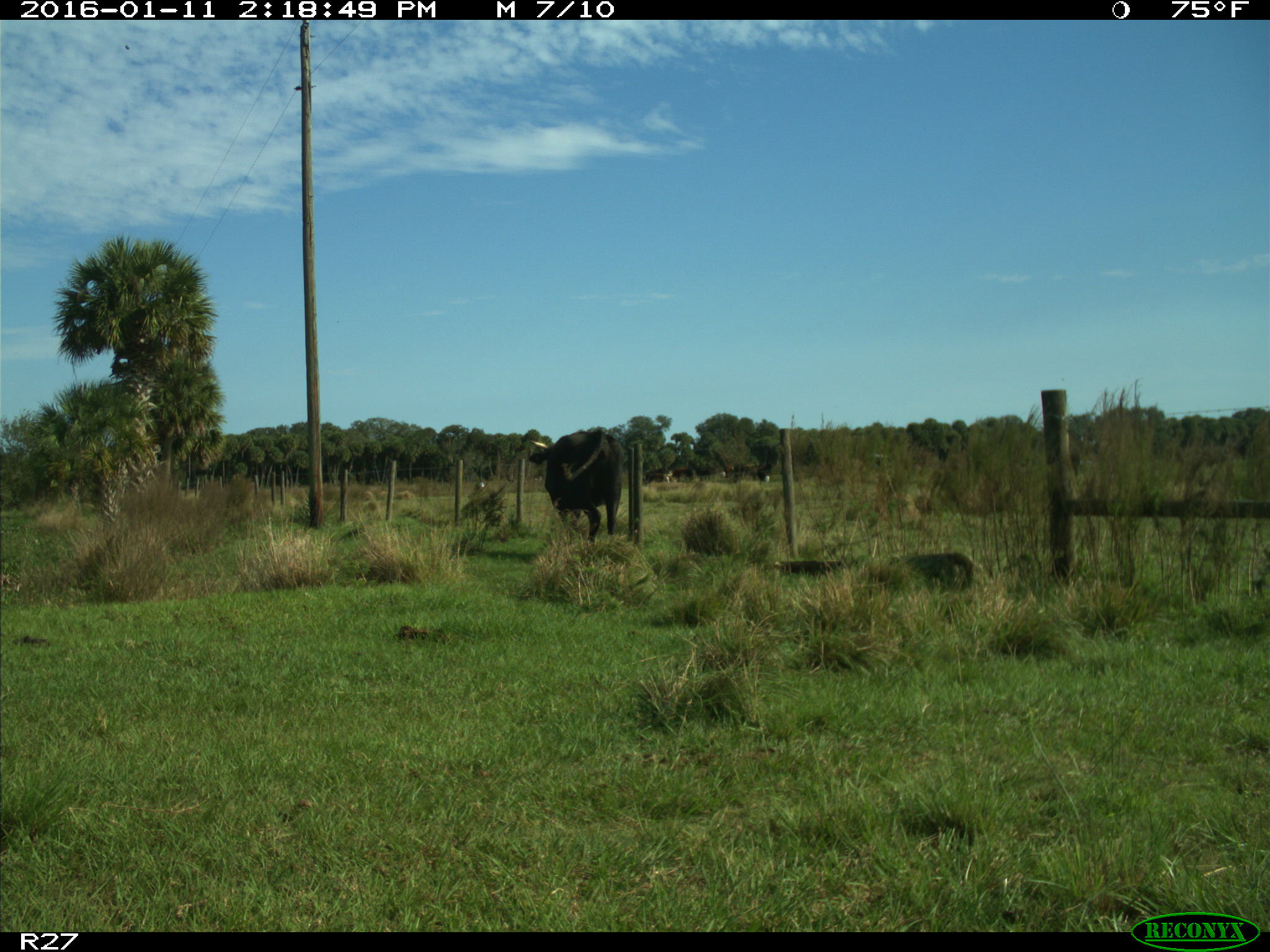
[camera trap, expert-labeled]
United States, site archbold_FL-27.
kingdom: Animalia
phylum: Chordata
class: Mammalia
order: Artiodactyla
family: Bovidae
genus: Bos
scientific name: Bos taurus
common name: domestic cow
Bos taurus (domestic cow).